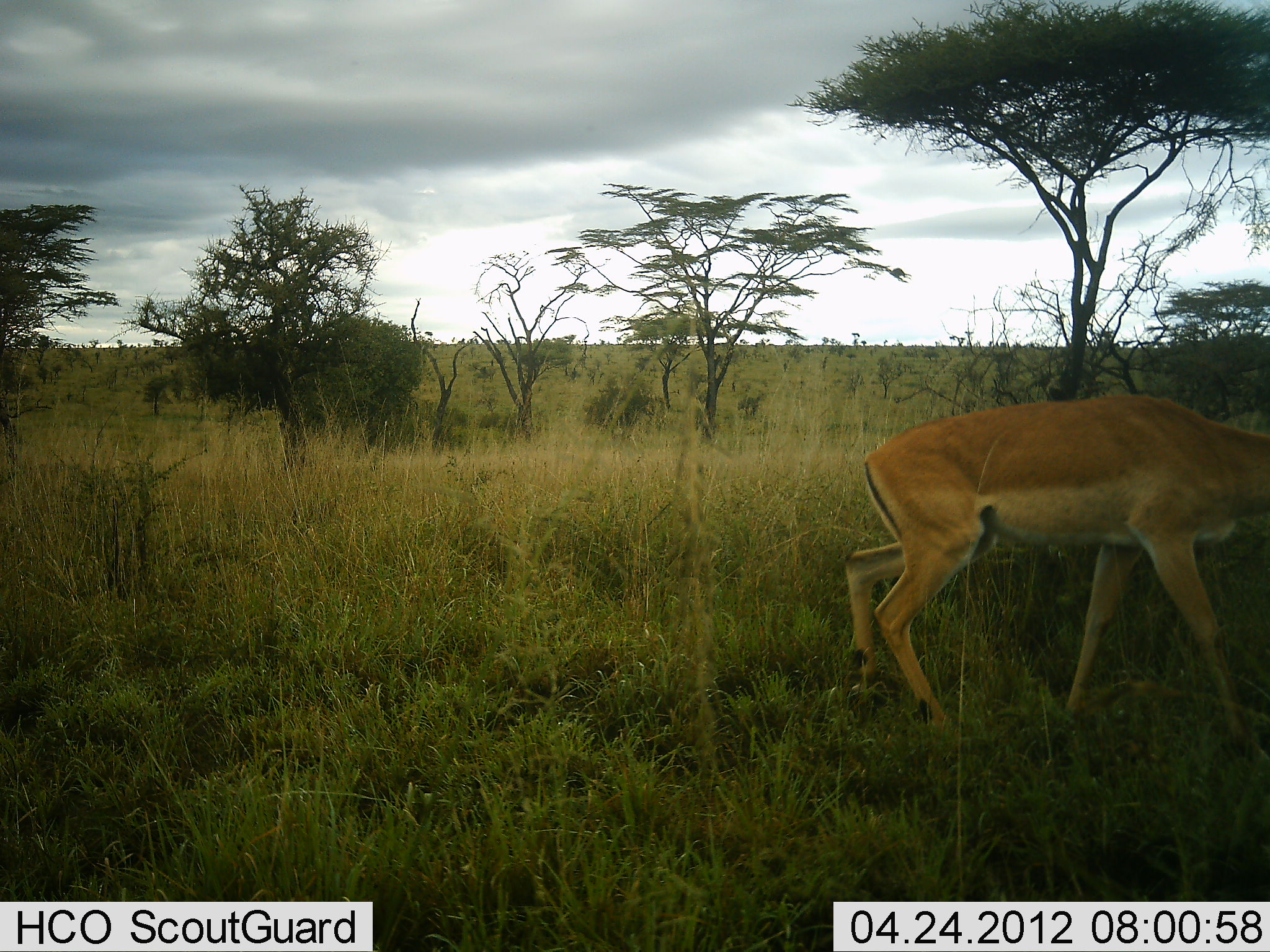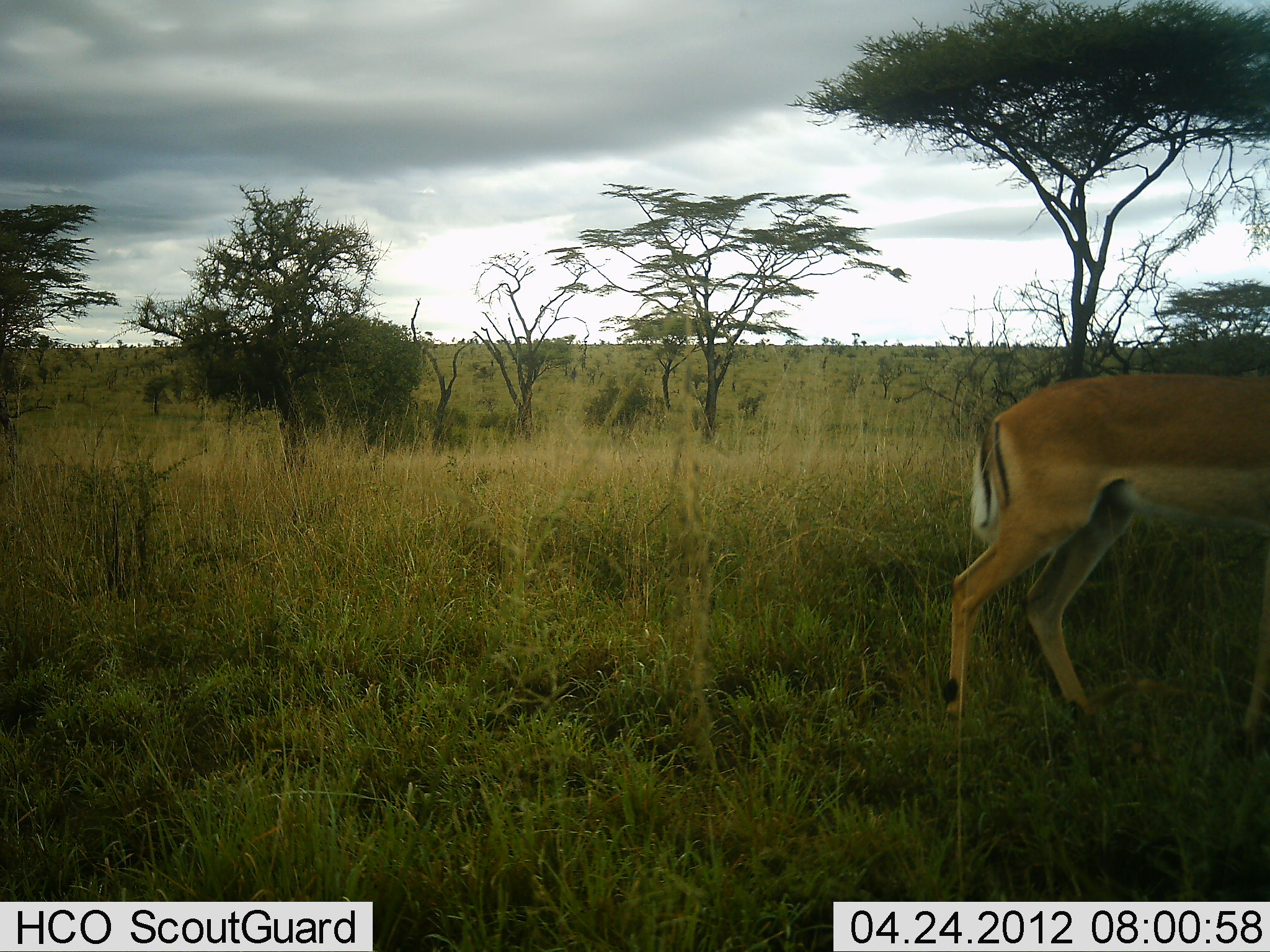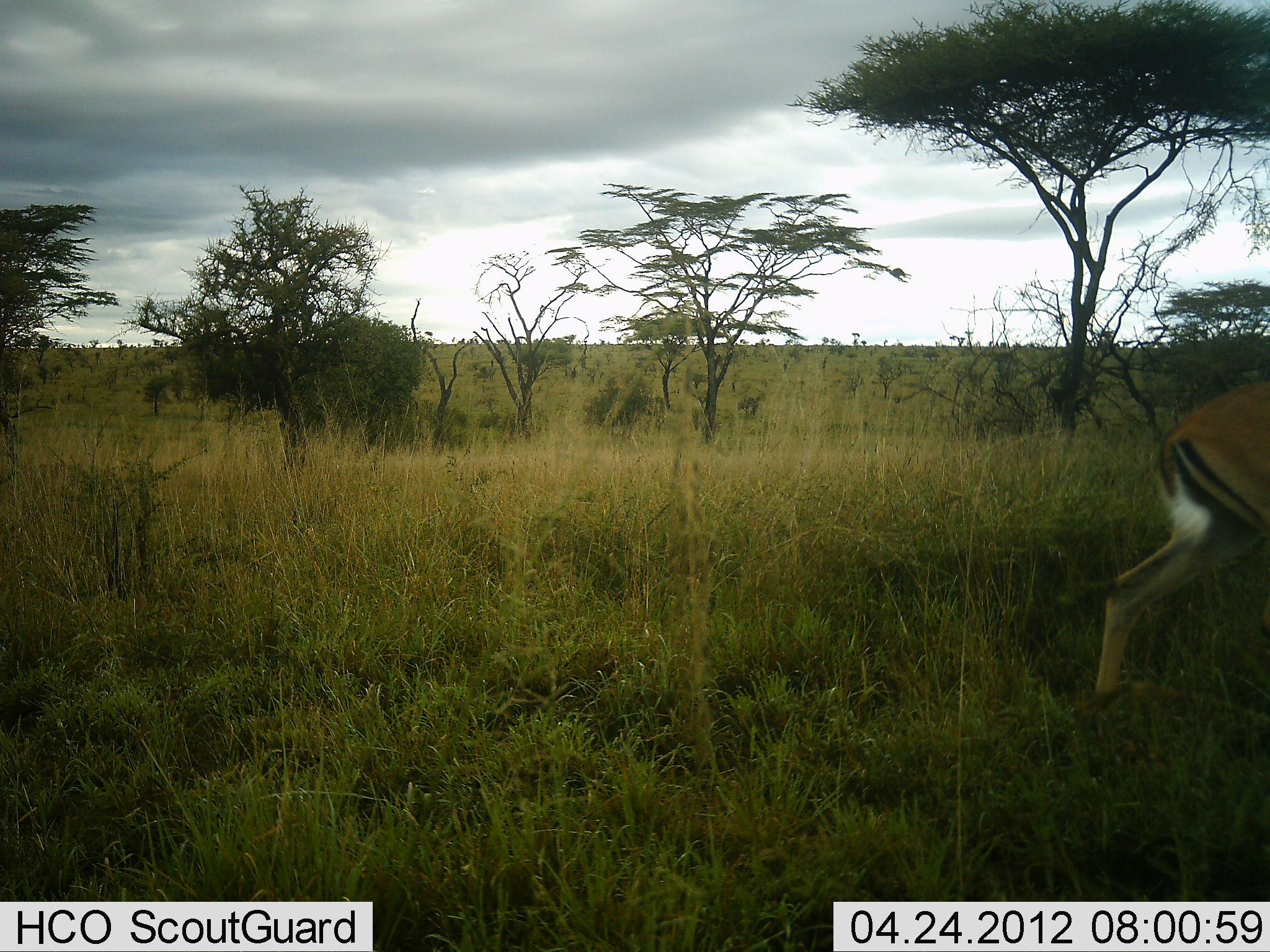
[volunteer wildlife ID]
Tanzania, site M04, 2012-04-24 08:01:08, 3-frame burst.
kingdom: Animalia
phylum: Chordata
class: Mammalia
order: Artiodactyla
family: Bovidae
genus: Aepyceros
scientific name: Aepyceros melampus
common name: impala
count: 1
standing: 6%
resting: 0%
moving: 94%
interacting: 0%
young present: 0%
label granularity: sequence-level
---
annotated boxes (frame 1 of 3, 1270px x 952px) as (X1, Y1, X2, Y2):
animal: (841, 395, 1270, 748)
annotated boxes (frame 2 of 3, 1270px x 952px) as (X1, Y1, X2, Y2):
animal: (943, 373, 1270, 738)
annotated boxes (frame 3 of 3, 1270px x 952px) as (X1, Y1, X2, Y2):
animal: (1090, 386, 1269, 699)